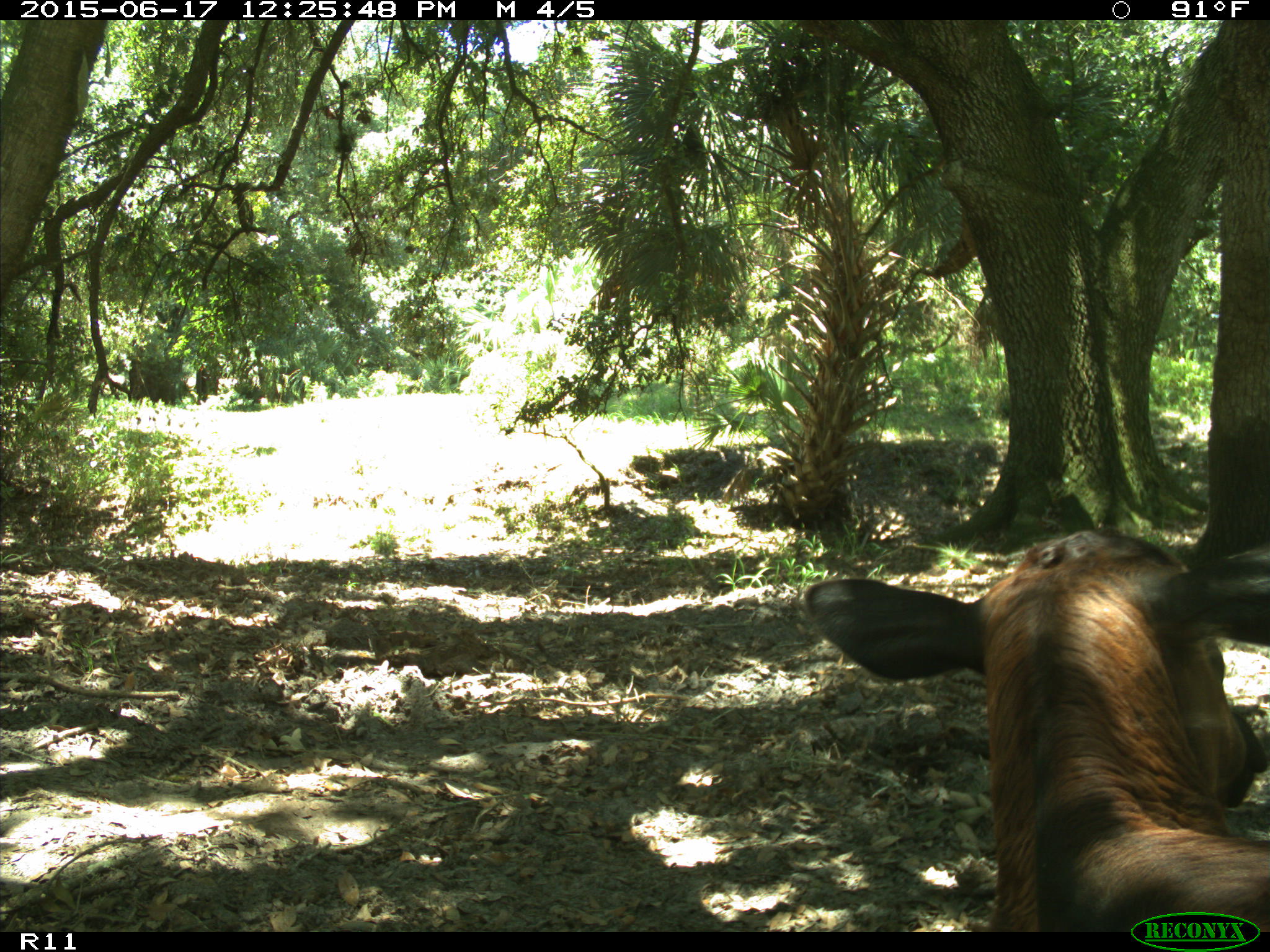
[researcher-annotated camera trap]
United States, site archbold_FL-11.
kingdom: Animalia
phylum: Chordata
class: Mammalia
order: Artiodactyla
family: Bovidae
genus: Bos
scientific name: Bos taurus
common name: domestic cow